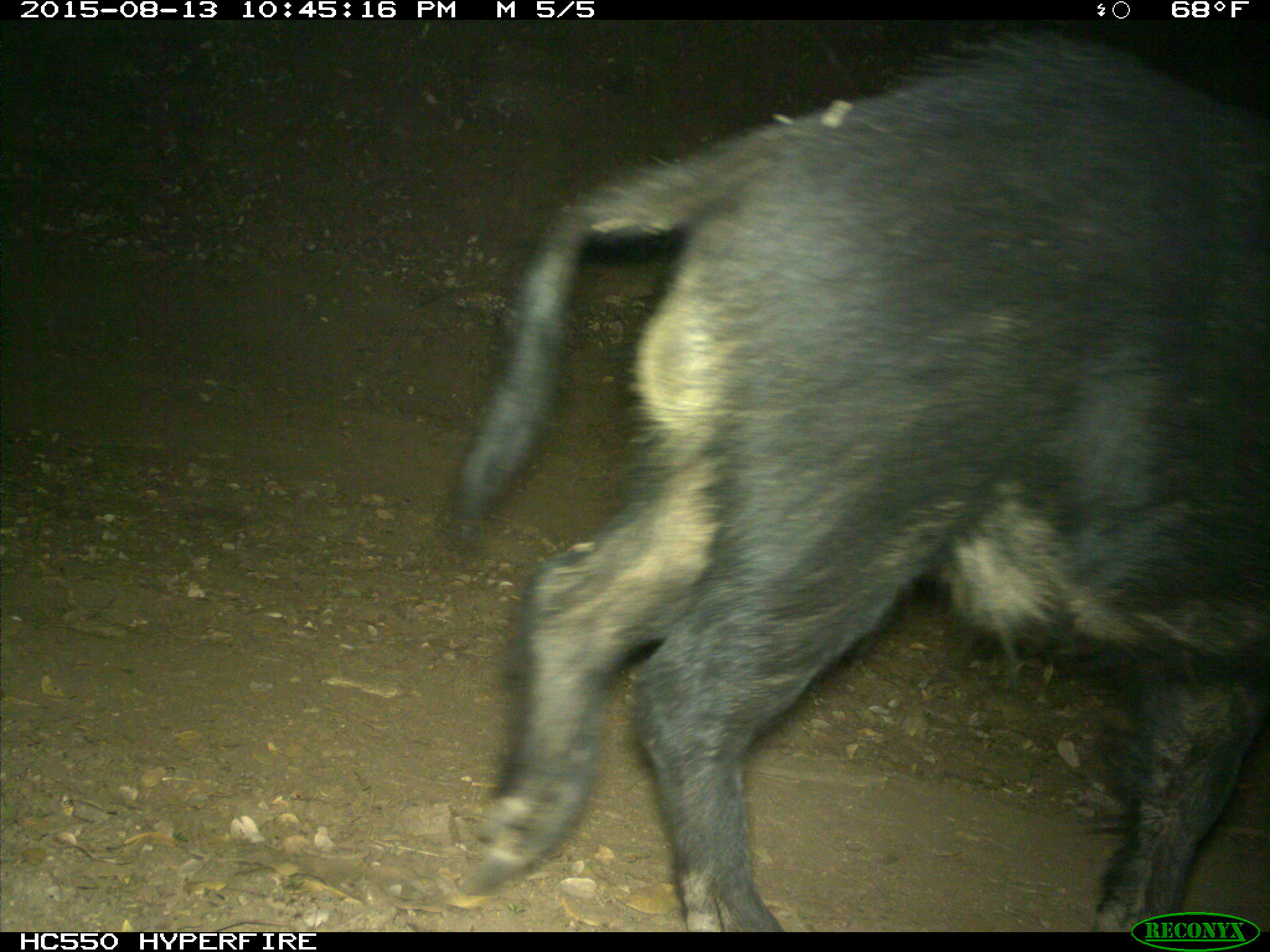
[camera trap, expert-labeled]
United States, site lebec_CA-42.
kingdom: Animalia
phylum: Chordata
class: Mammalia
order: Artiodactyla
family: Suidae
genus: Sus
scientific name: Sus scrofa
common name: wild boar